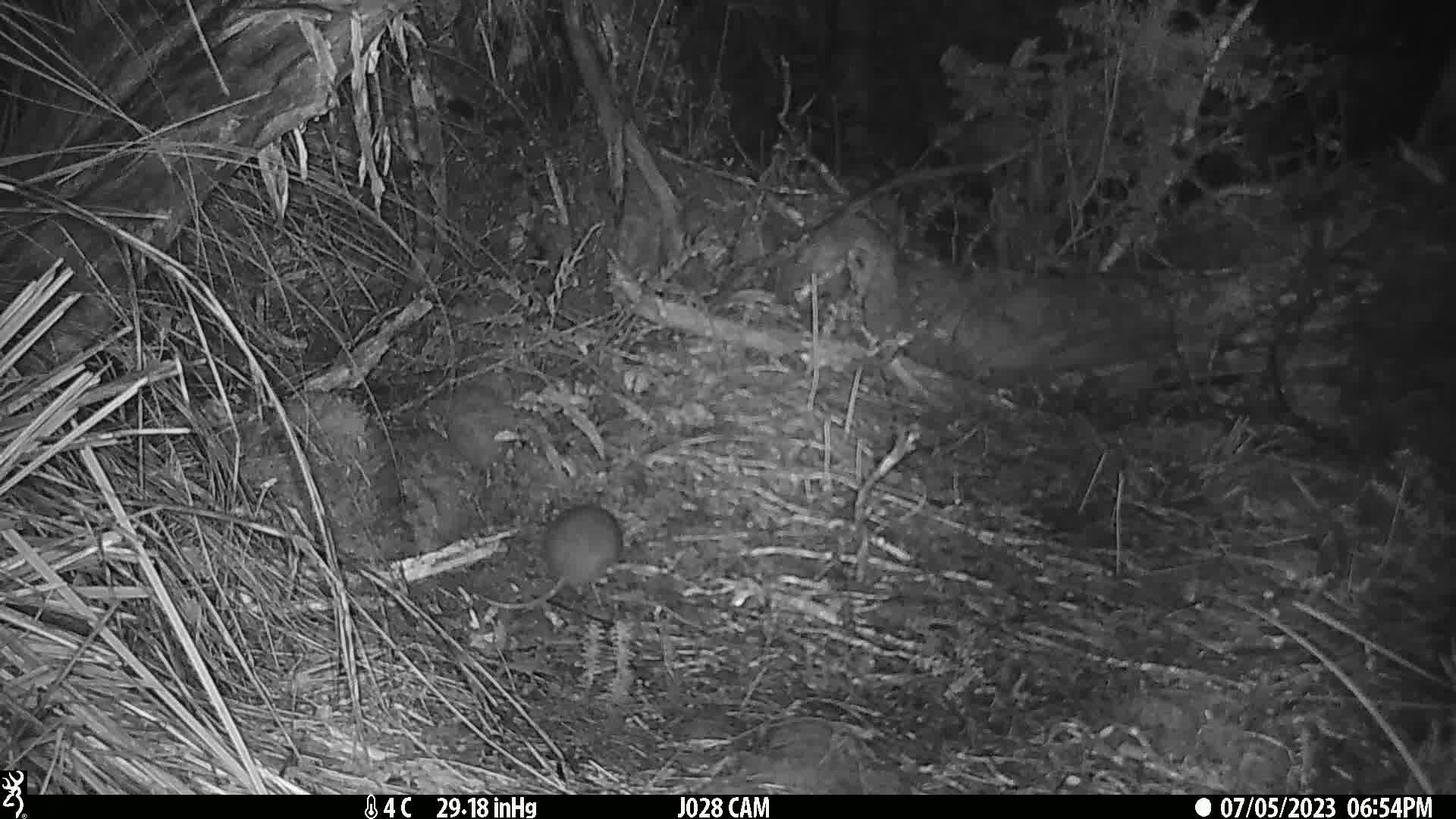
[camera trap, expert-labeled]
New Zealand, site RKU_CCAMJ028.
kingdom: Animalia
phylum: Chordata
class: Mammalia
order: Rodentia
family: Muridae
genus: Rattus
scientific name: Rattus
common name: rat